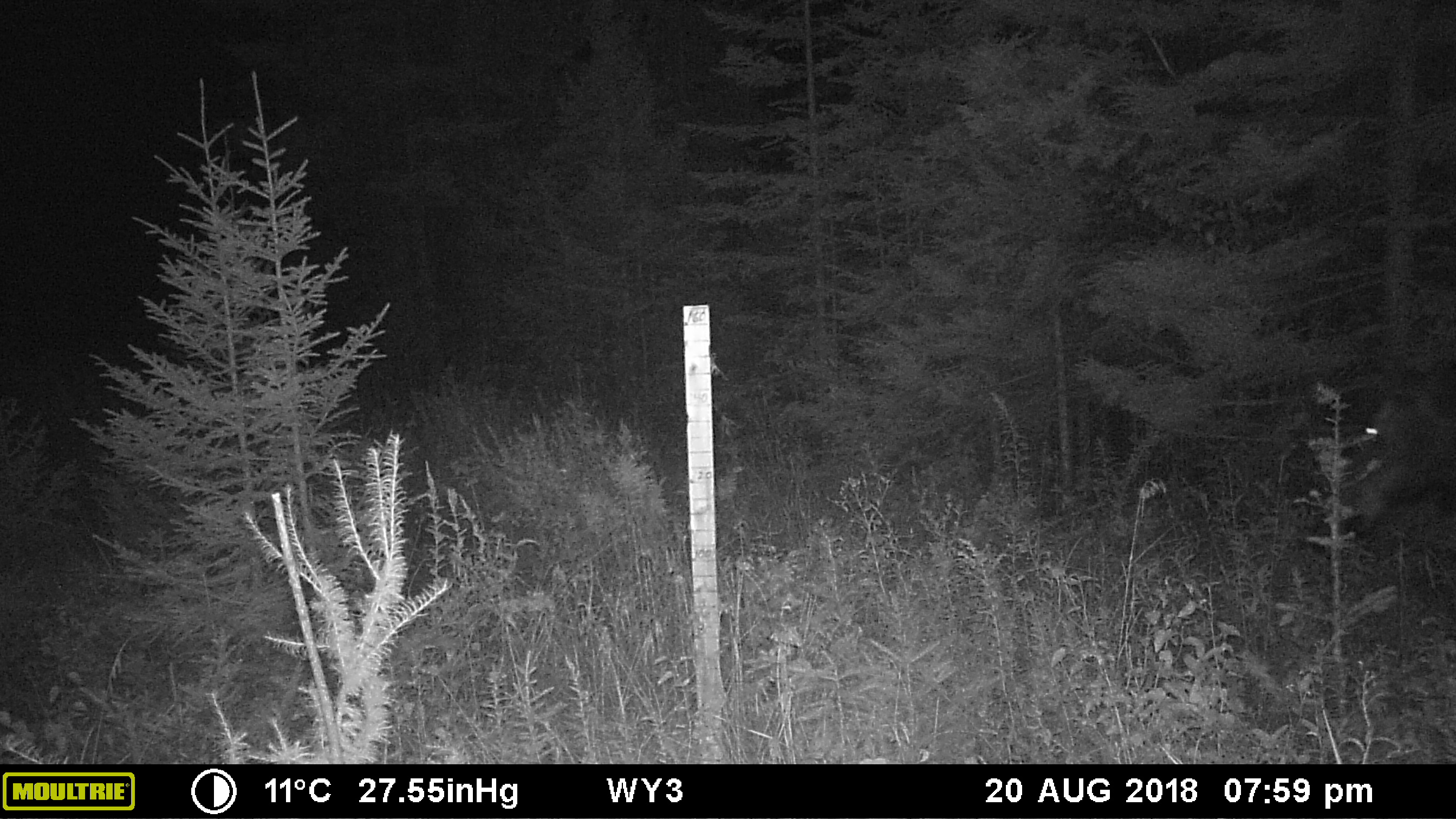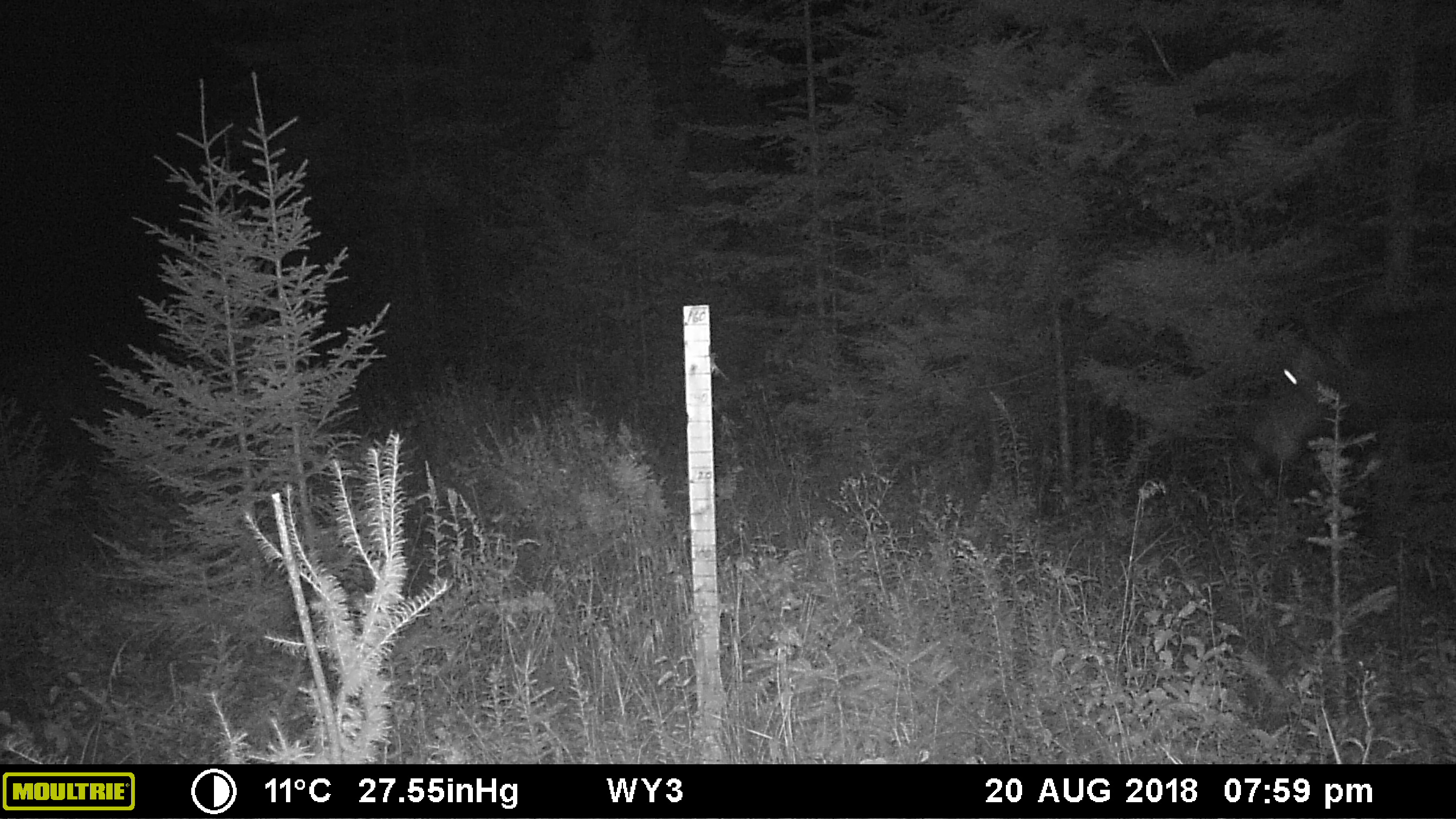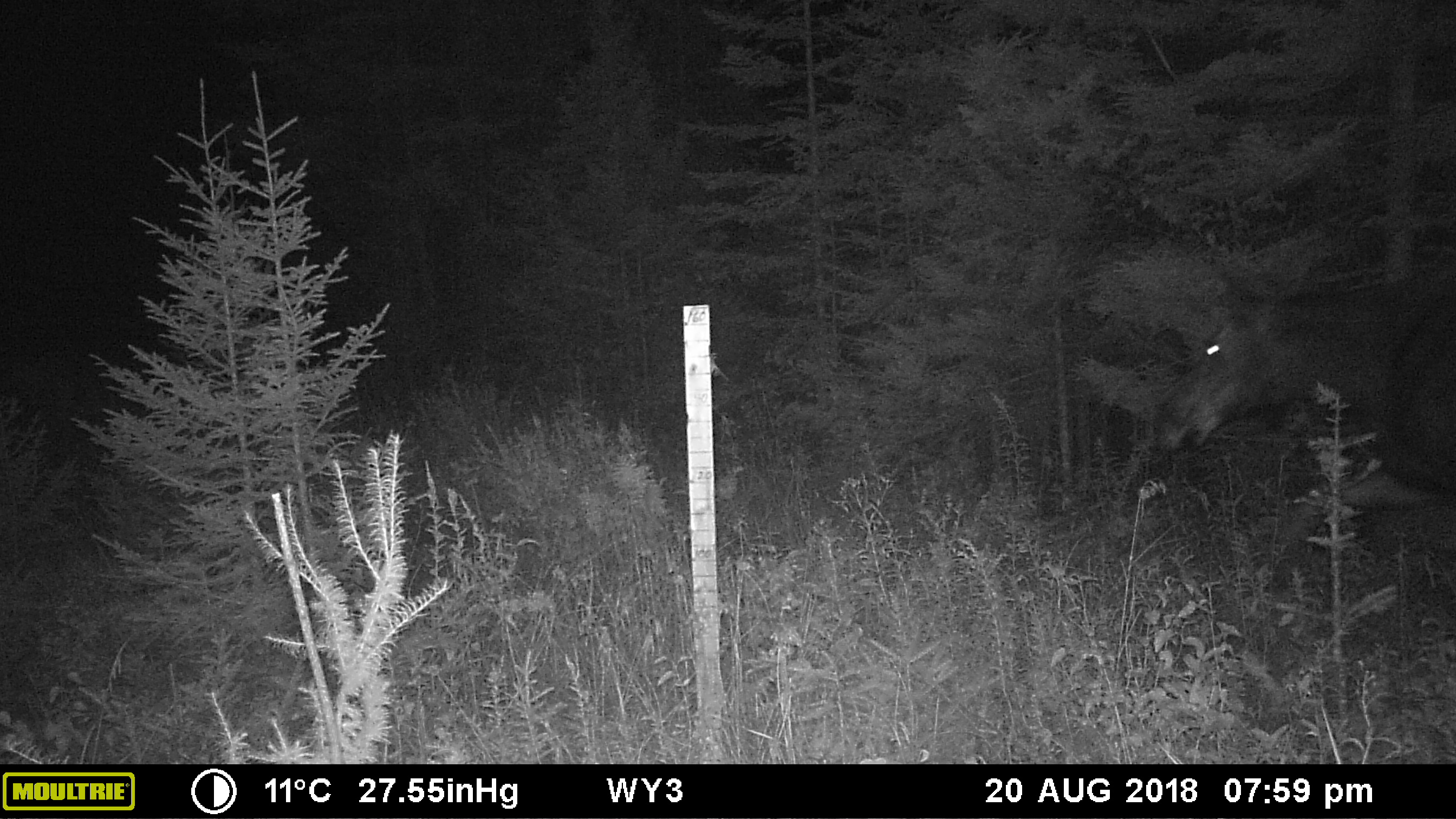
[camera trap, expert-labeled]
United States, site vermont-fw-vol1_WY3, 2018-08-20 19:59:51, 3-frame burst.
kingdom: Animalia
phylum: Chordata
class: Mammalia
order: Artiodactyla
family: Cervidae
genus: Alces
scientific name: Alces alces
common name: moose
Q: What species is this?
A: Moose (Alces alces).